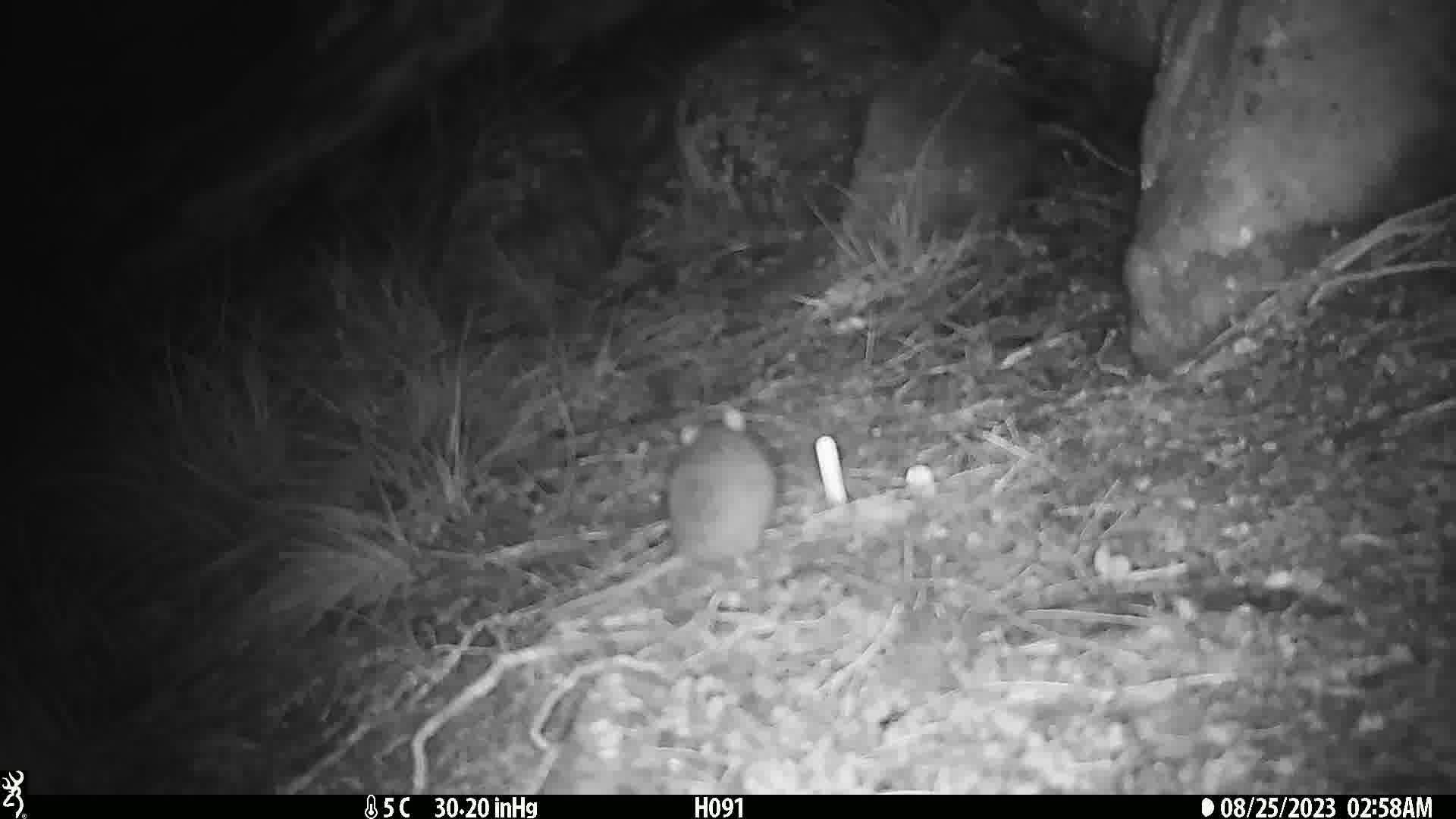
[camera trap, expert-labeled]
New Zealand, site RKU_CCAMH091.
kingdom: Animalia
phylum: Chordata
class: Mammalia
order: Rodentia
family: Muridae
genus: Rattus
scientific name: Rattus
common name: rat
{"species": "rat (Rattus)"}